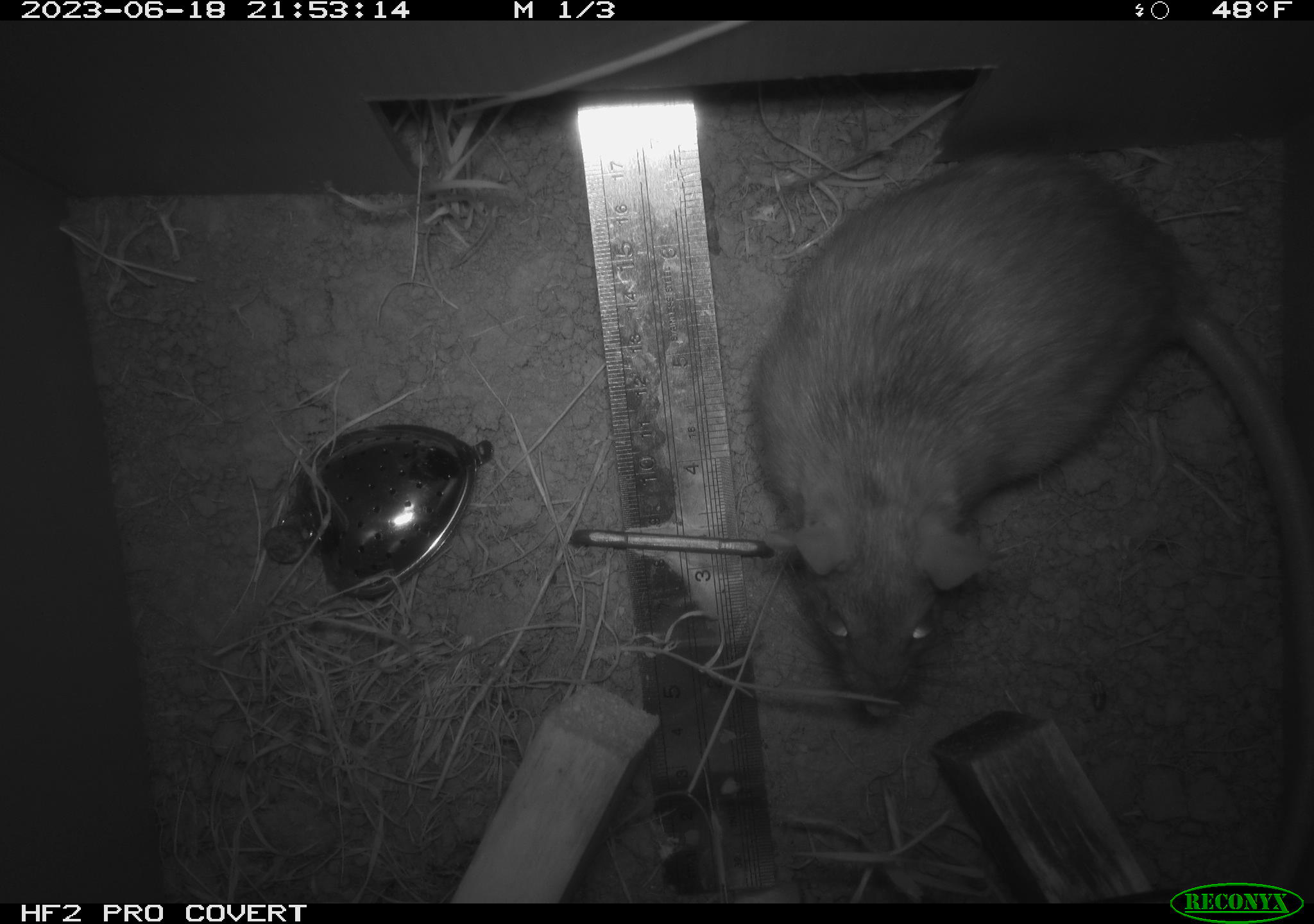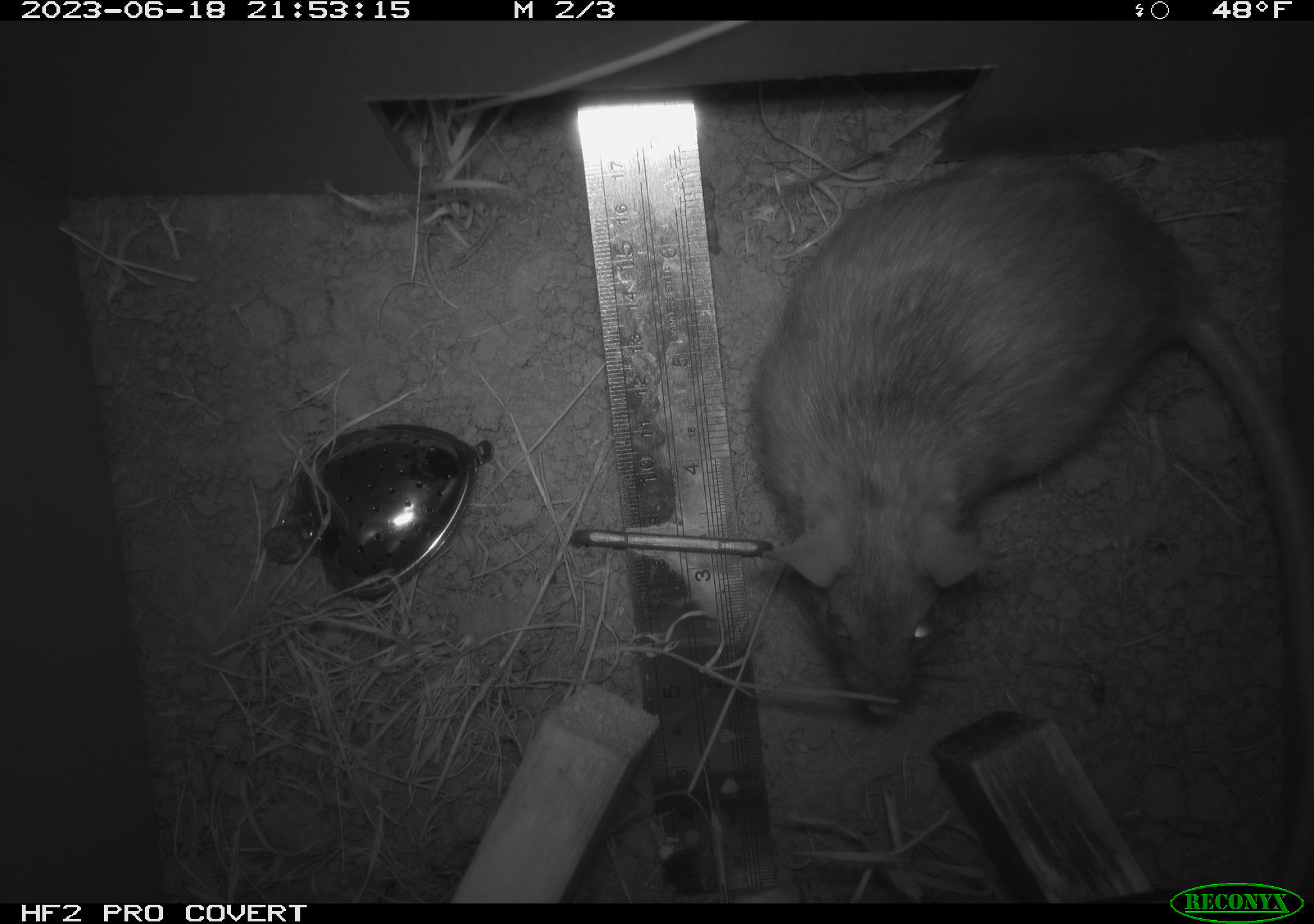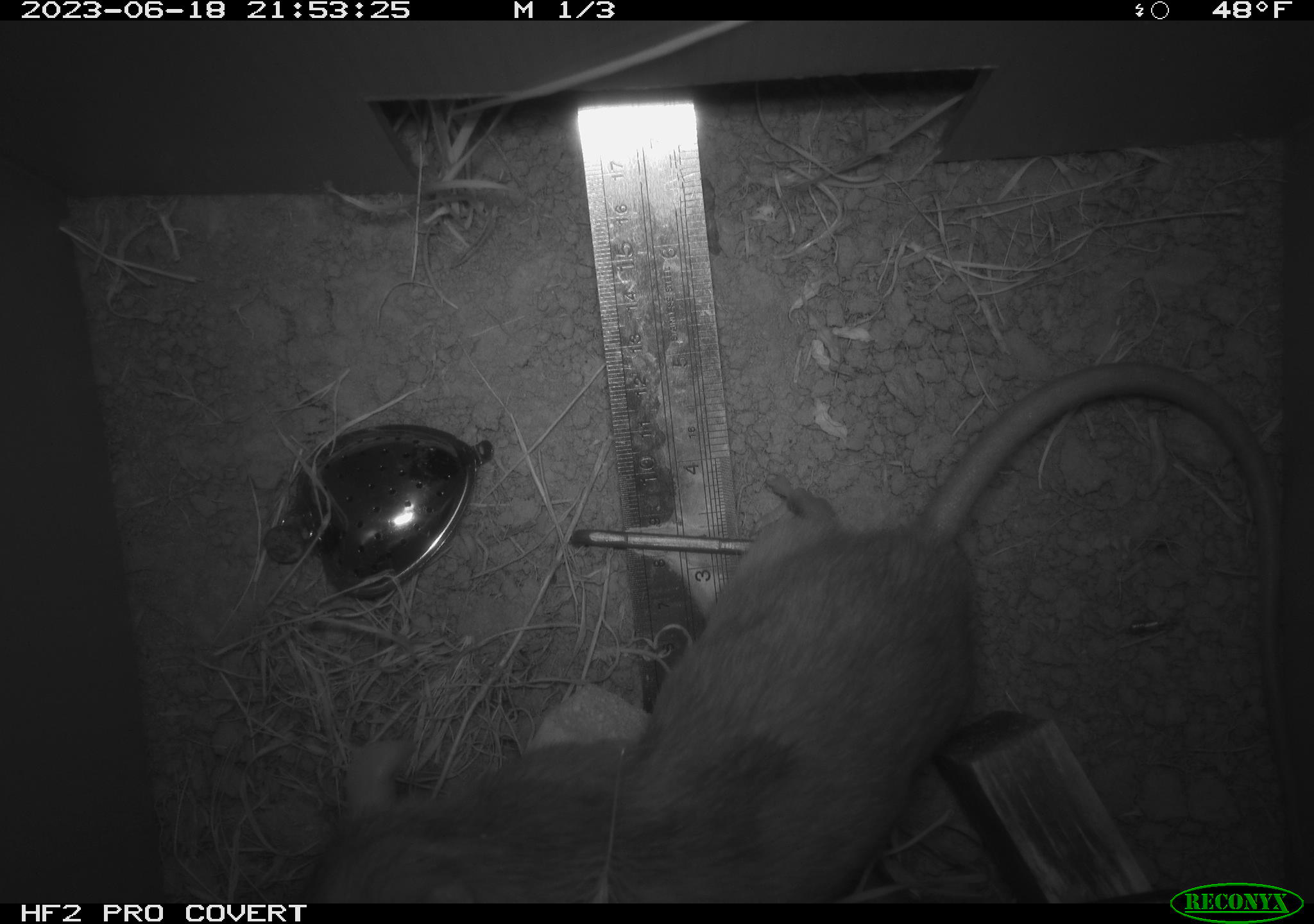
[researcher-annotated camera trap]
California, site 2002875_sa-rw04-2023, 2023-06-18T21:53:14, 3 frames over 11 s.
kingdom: Animalia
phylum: Chordata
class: Mammalia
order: Rodentia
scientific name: Rodentia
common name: mouse species